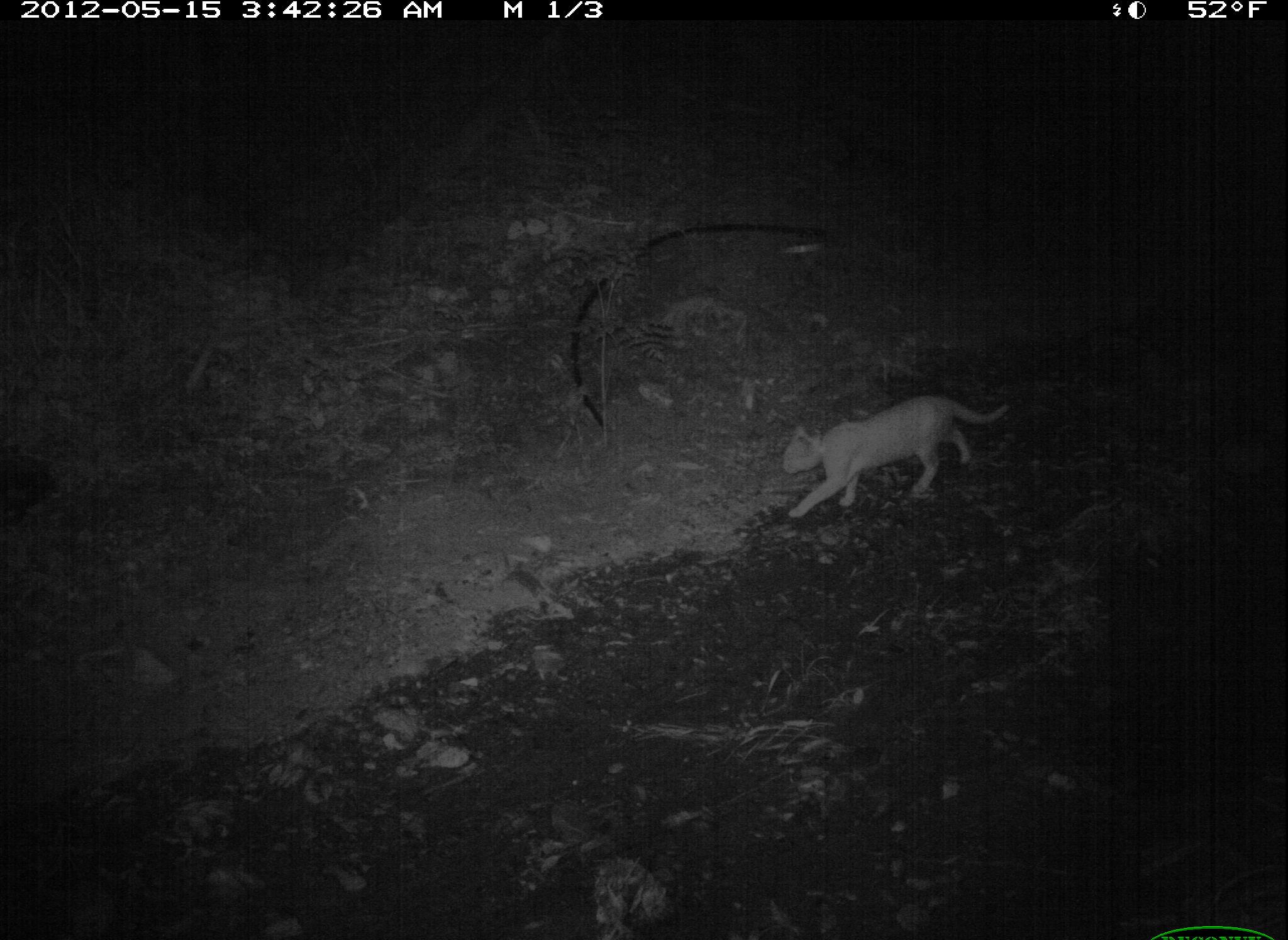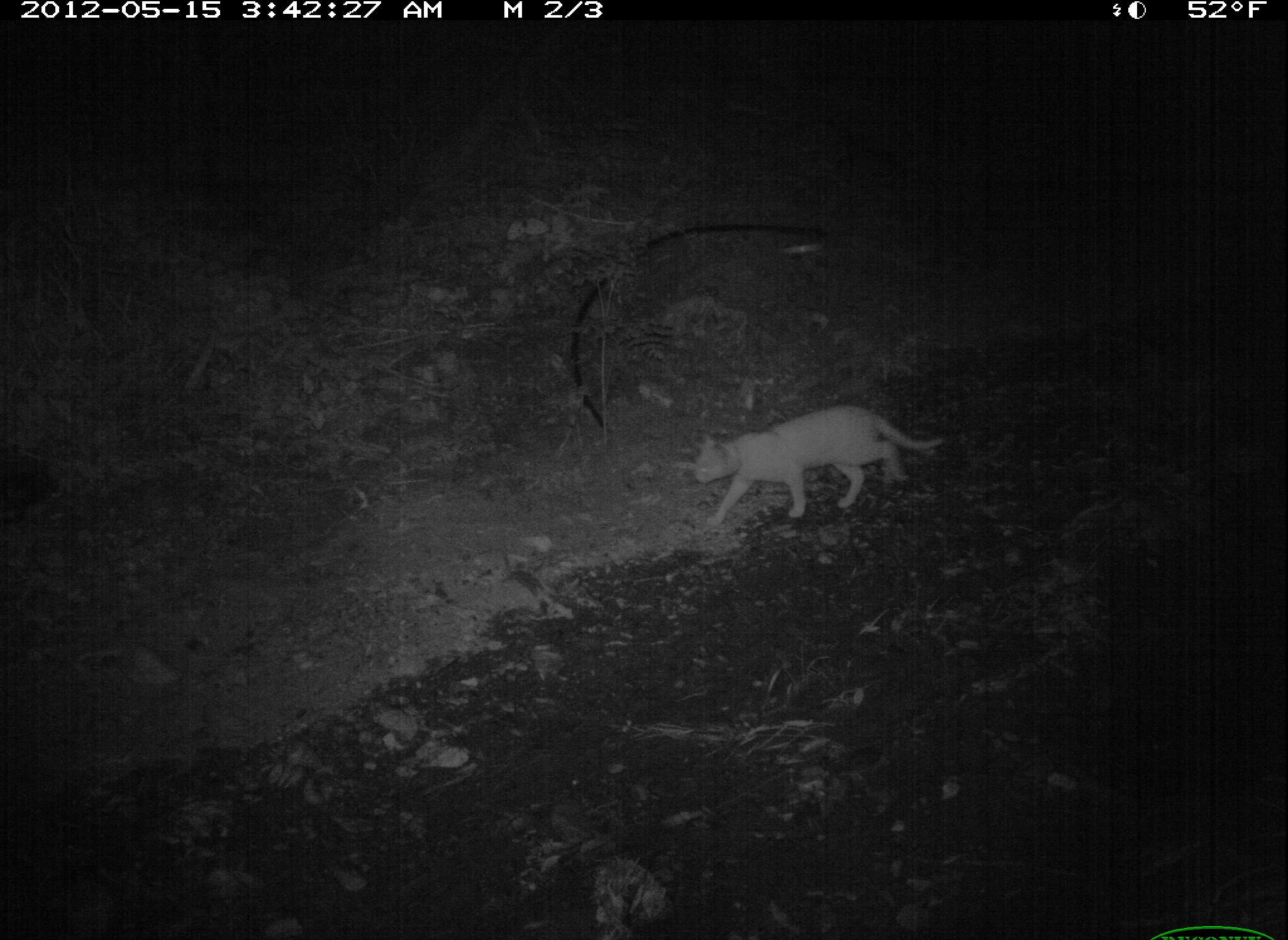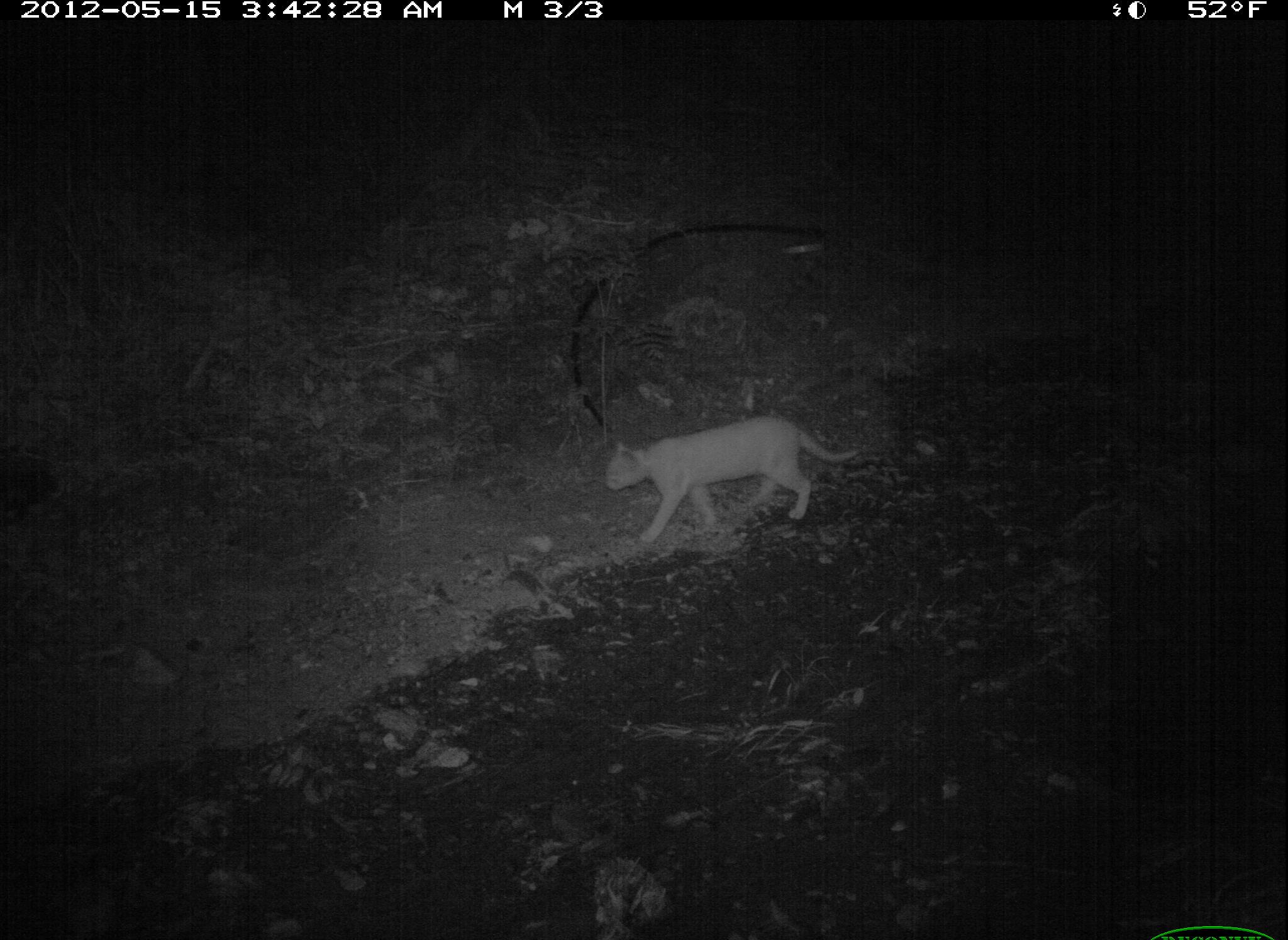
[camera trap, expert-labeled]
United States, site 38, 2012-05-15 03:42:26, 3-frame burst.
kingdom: Animalia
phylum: Chordata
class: Mammalia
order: Carnivora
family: Felidae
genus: Felis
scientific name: Felis catus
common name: cat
Cat (Felis catus).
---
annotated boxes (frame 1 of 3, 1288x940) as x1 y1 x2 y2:
cat: 773 388 1018 532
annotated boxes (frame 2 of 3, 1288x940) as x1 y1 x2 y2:
cat: 686 399 945 532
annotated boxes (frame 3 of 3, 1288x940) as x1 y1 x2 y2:
cat: 601 414 869 551